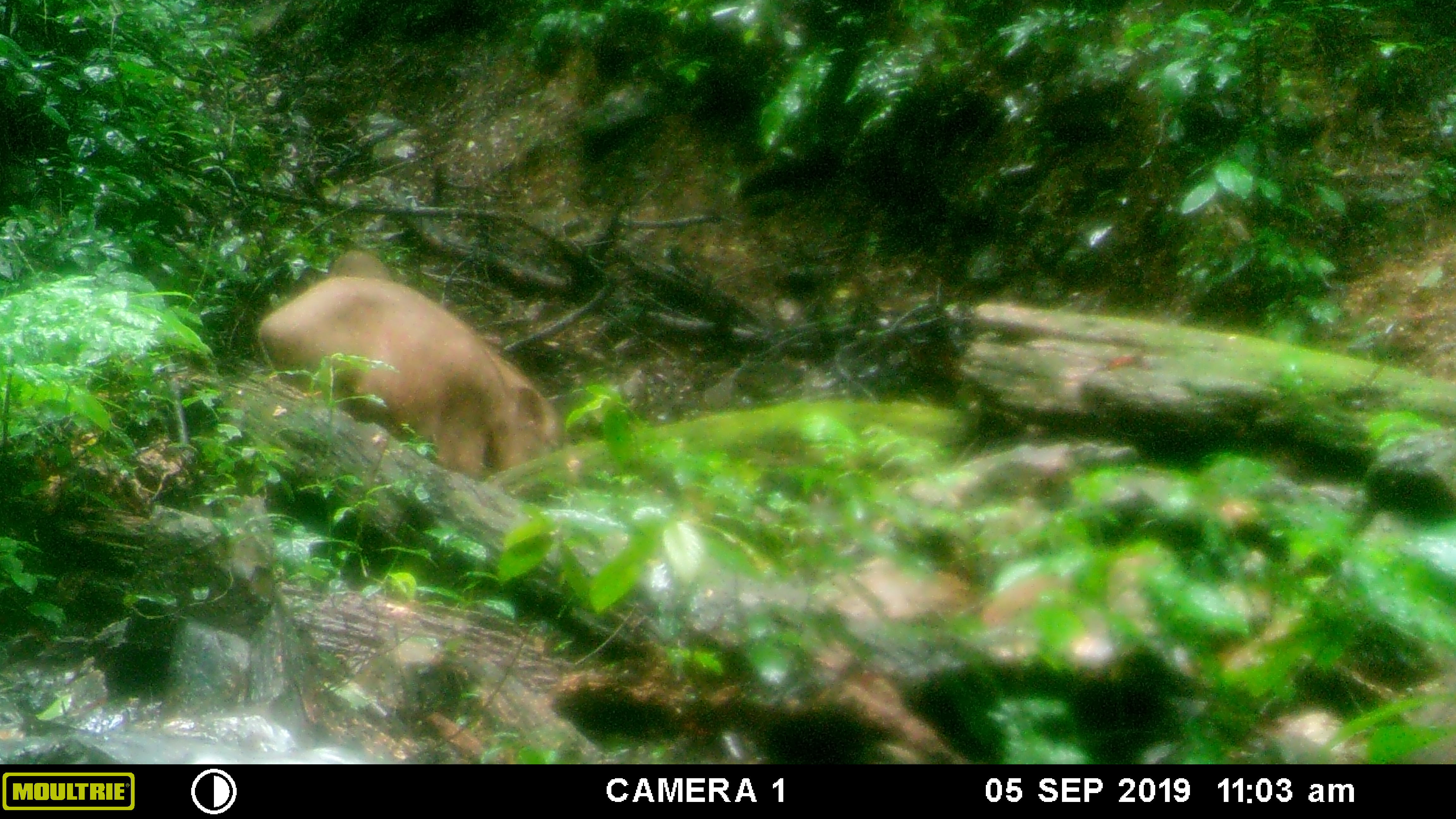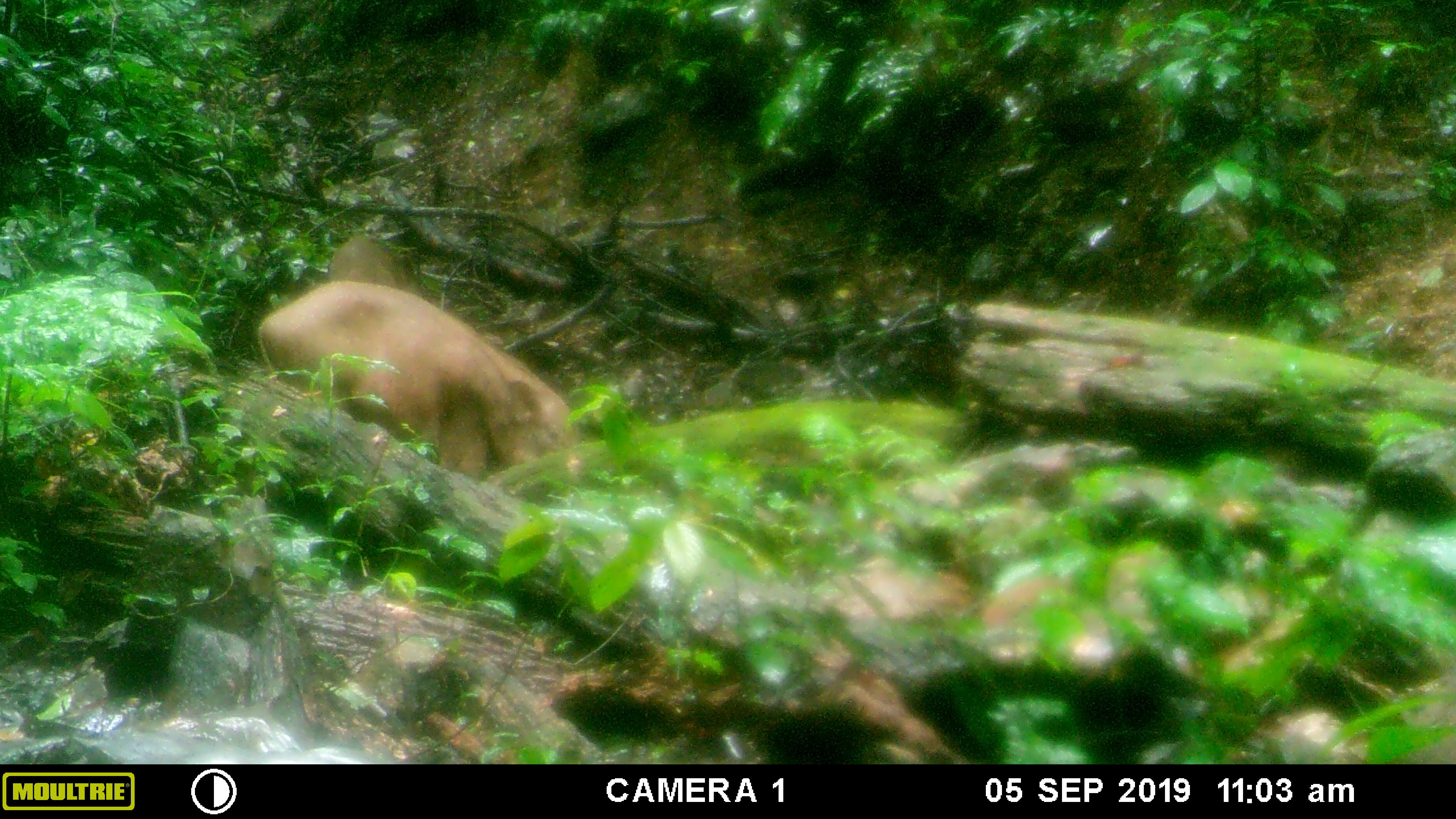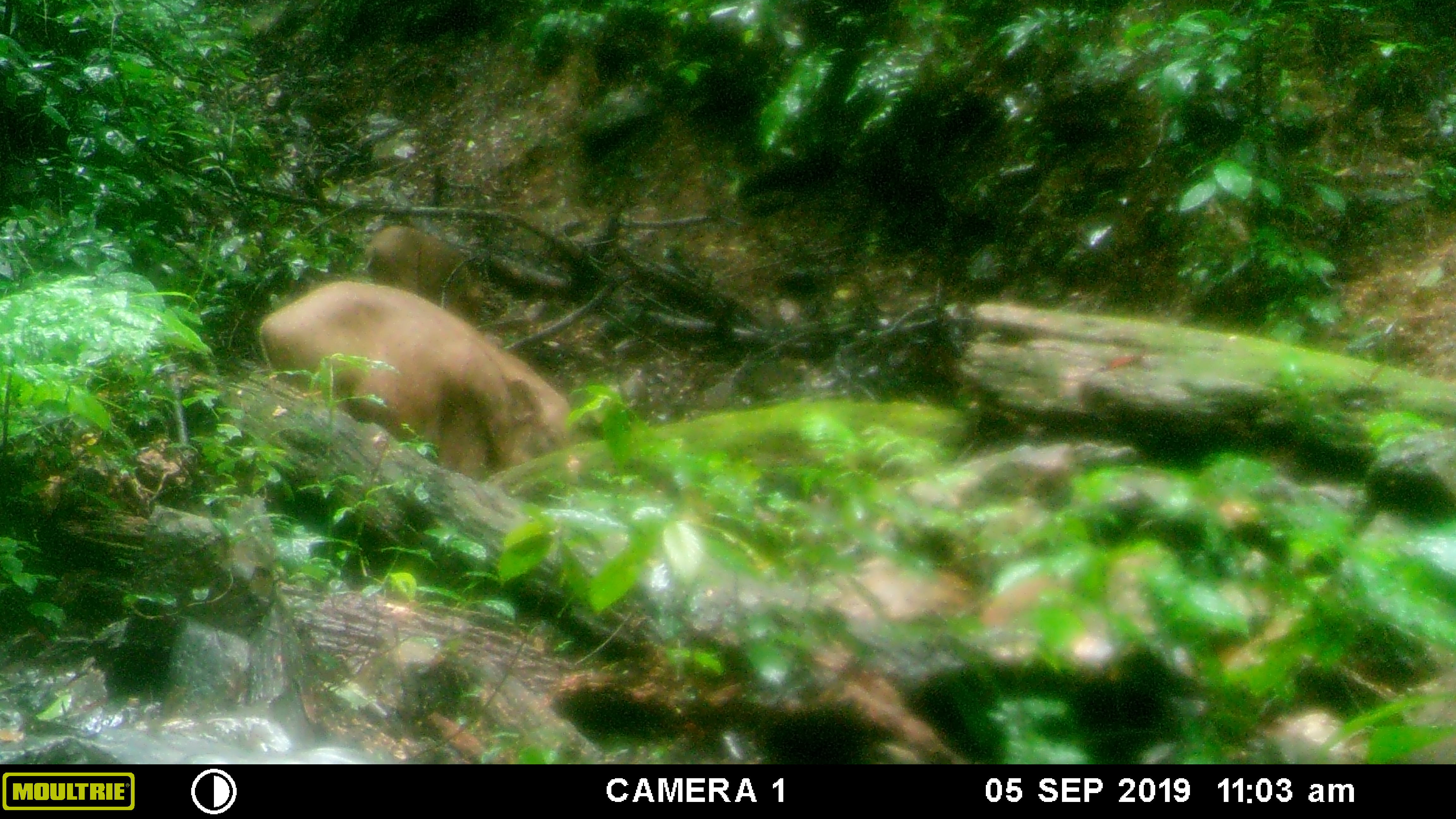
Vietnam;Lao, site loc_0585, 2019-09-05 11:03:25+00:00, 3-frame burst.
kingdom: Animalia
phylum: Chordata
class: Mammalia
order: Artiodactyla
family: Suidae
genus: Sus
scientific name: Sus scrofa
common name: eurasian wild pig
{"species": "eurasian wild pig (Sus scrofa)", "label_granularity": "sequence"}